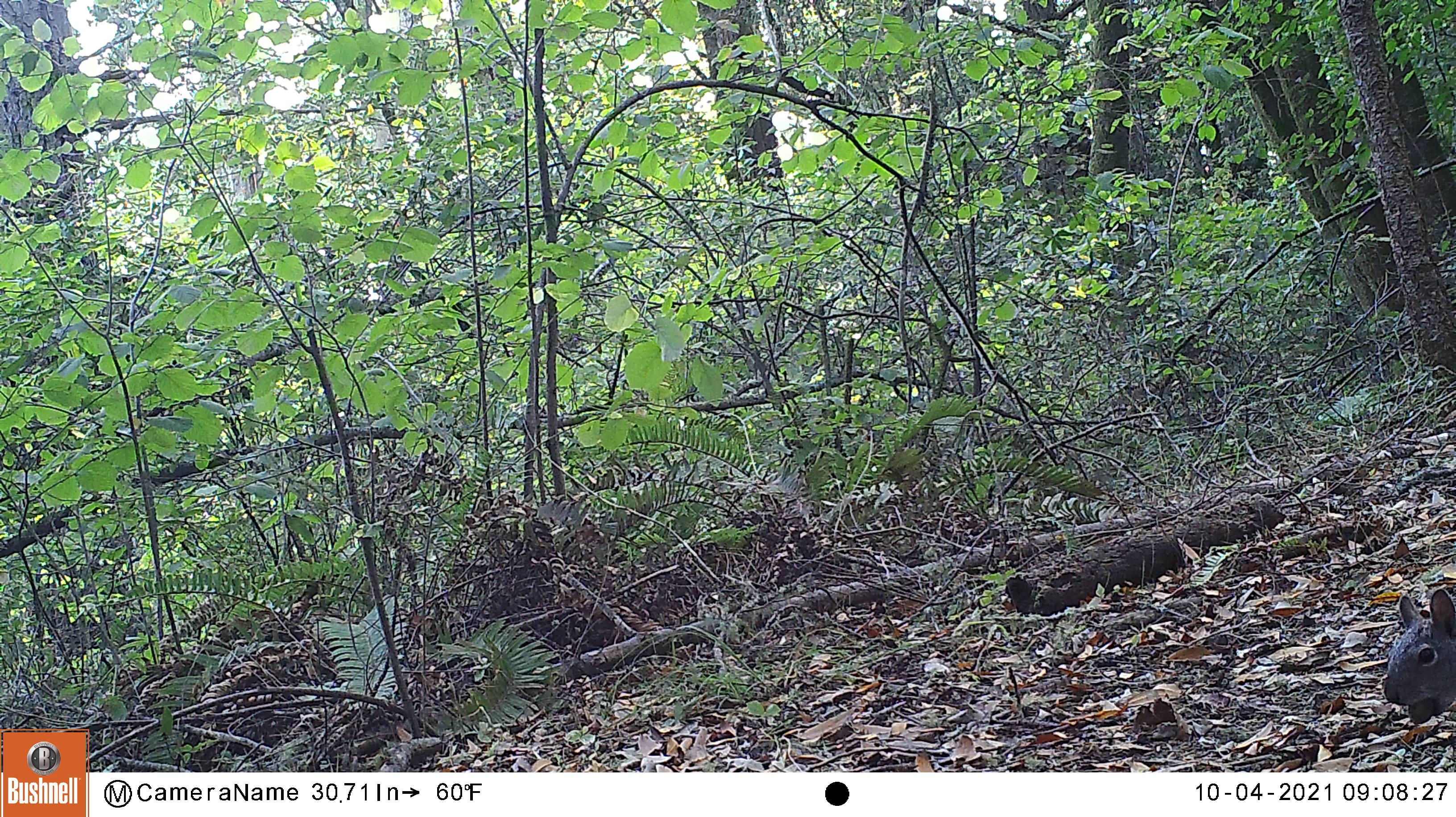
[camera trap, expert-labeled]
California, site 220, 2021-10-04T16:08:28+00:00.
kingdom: Animalia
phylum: Chordata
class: Mammalia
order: Rodentia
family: Sciuridae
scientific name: Sciuridae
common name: squirrel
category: unknown squirrel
Unknown squirrel (squirrel) (Sciuridae).